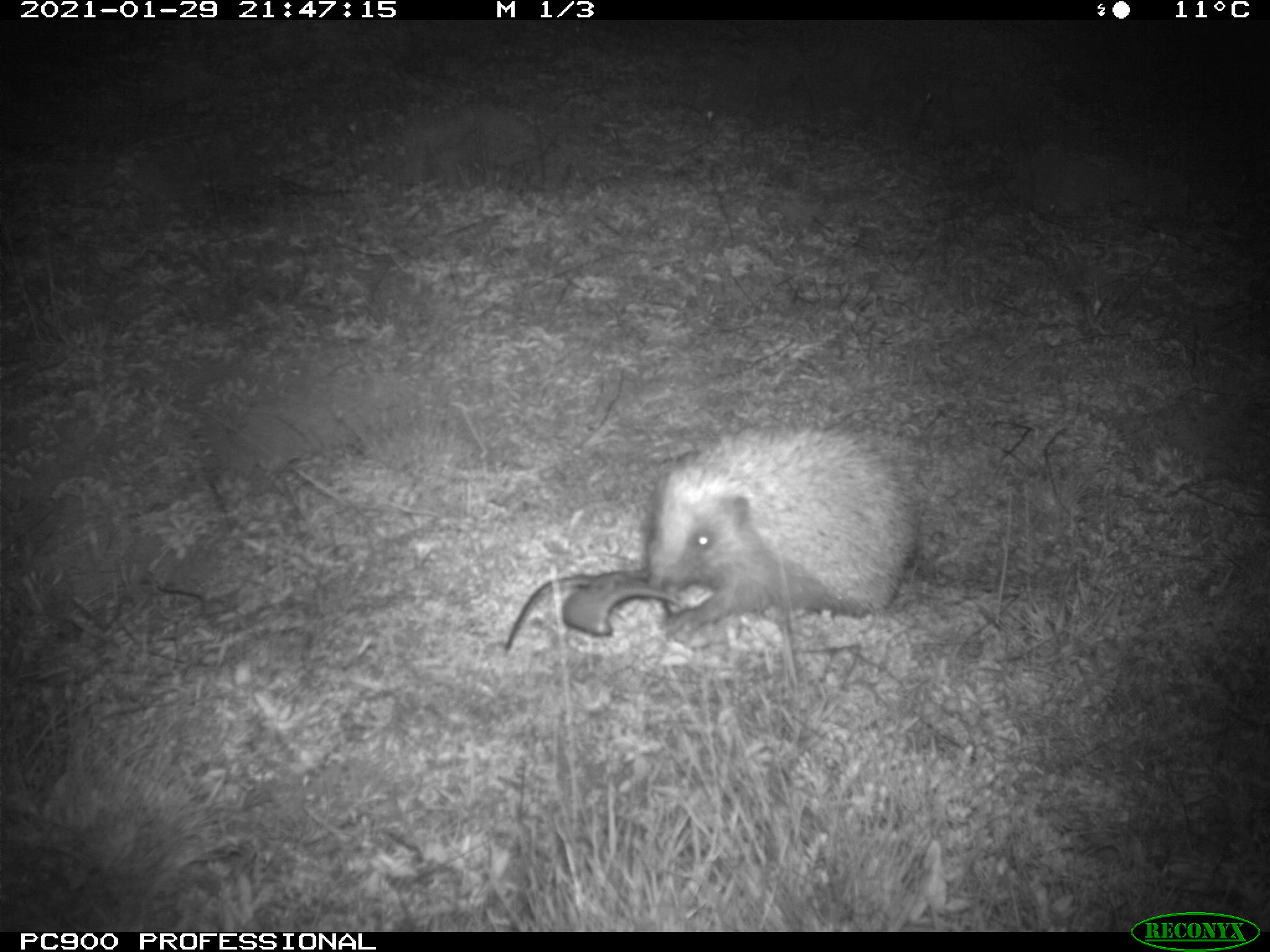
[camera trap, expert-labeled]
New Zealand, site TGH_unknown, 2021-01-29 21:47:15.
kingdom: Animalia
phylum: Chordata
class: Mammalia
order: Eulipotyphla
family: Erinaceidae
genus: Erinaceus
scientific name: Erinaceus europaeus europaeus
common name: european hedgehog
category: hedgehog